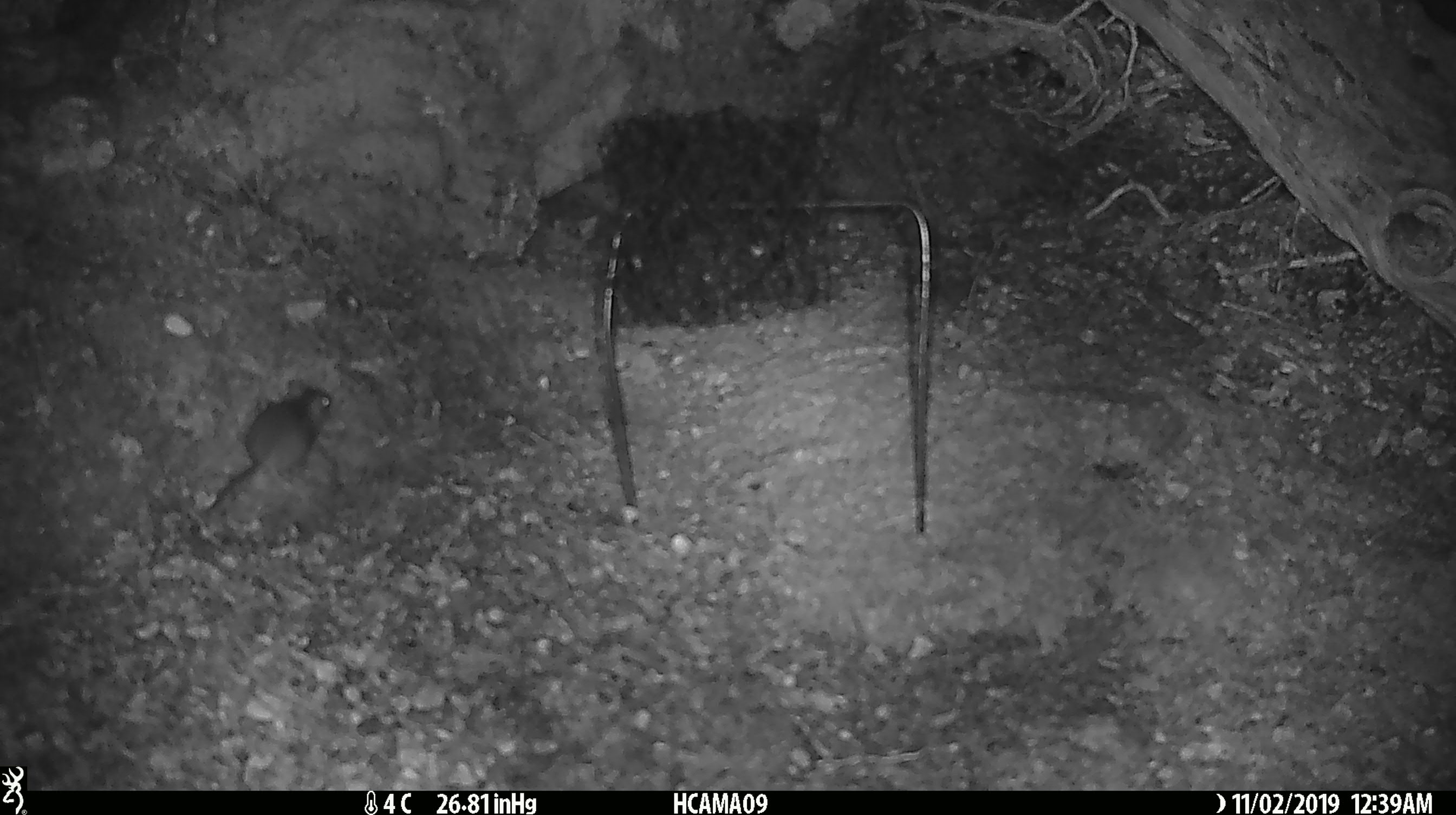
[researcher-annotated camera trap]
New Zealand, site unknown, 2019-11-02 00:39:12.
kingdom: Animalia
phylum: Chordata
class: Mammalia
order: Rodentia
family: Muridae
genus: Mus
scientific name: Mus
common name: mouse